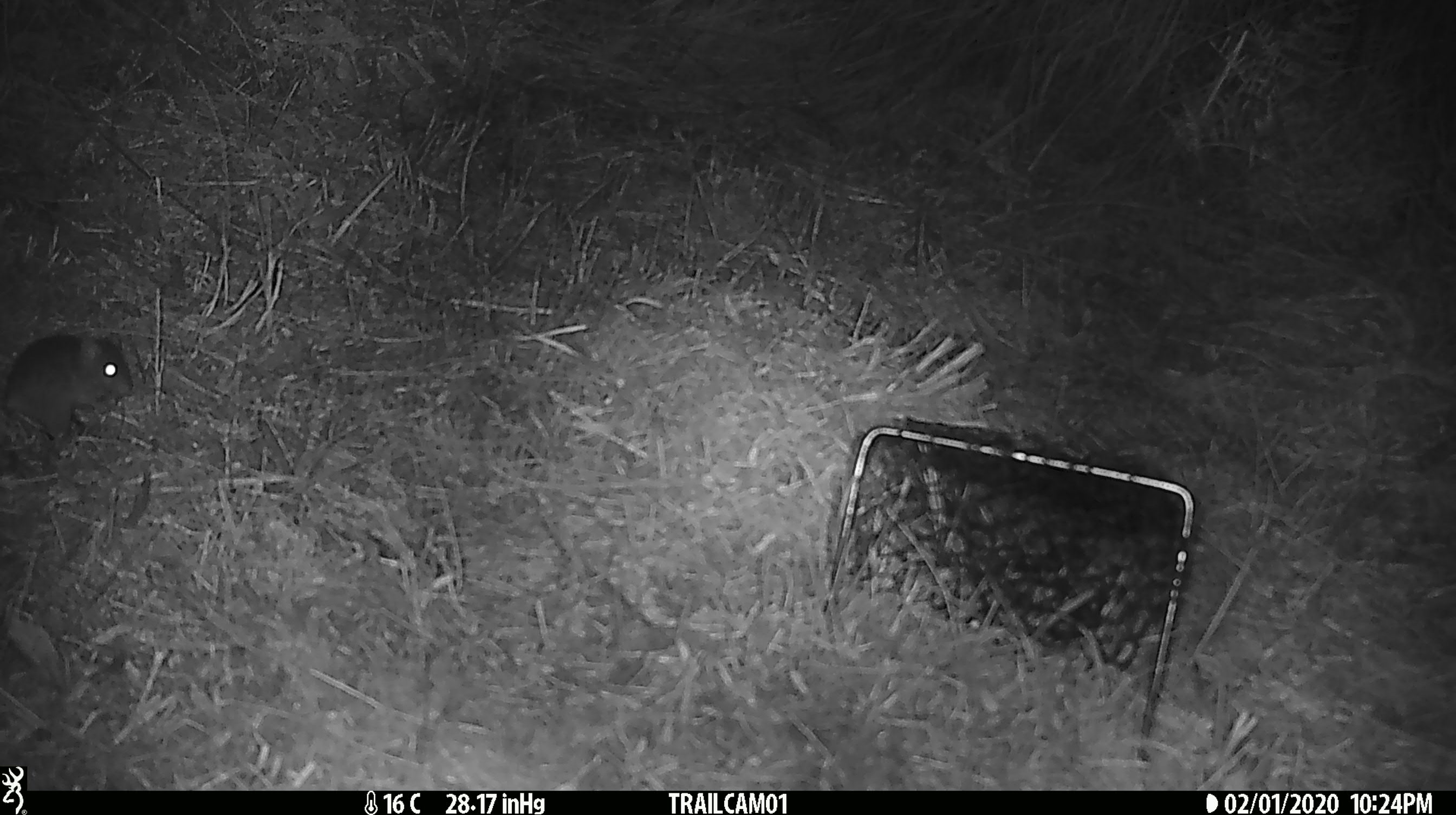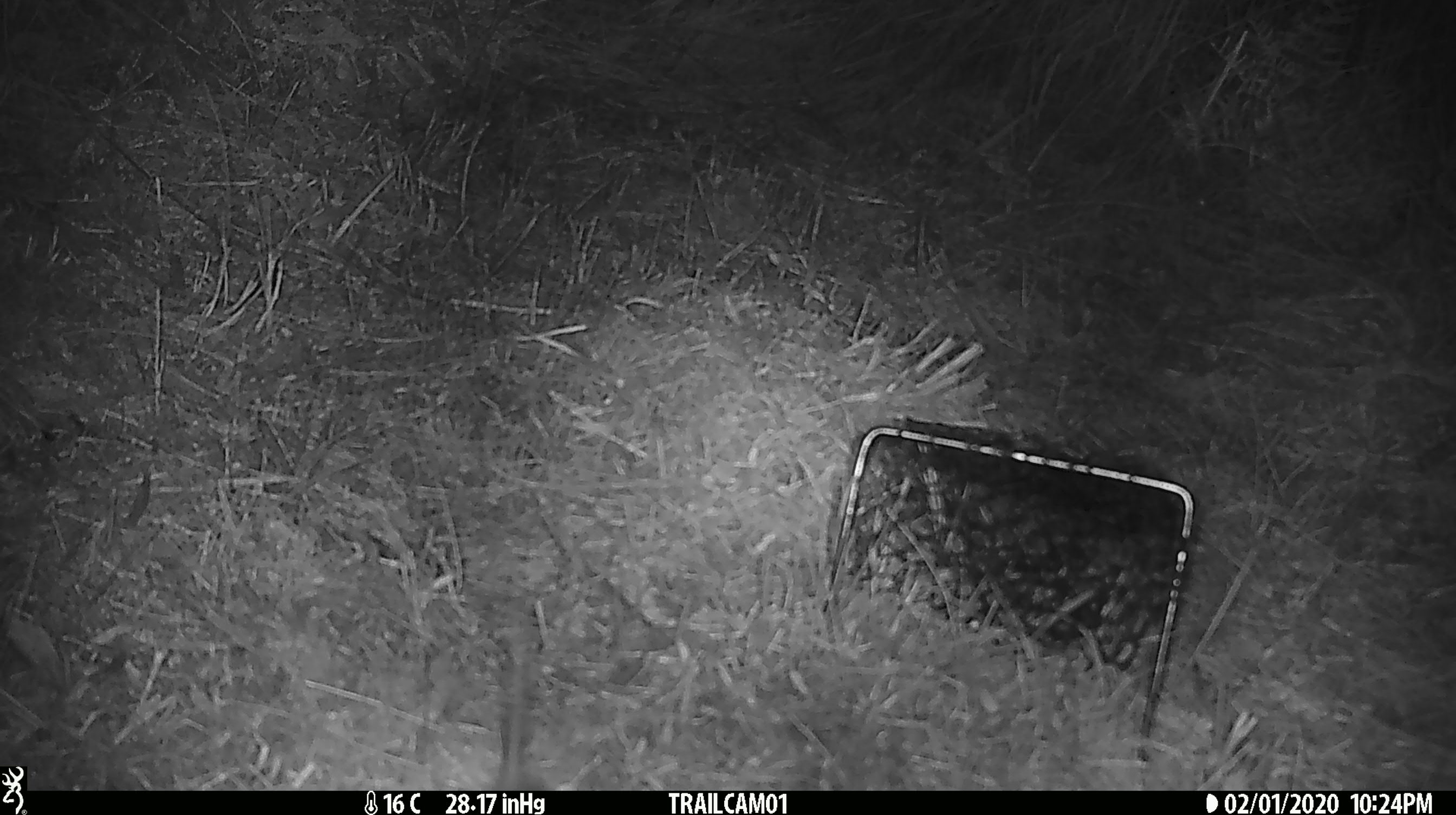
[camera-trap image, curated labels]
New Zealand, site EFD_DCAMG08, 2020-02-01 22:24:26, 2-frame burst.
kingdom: Animalia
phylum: Chordata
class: Mammalia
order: Rodentia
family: Muridae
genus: Mus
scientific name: Mus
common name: mouse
Mouse (Mus).